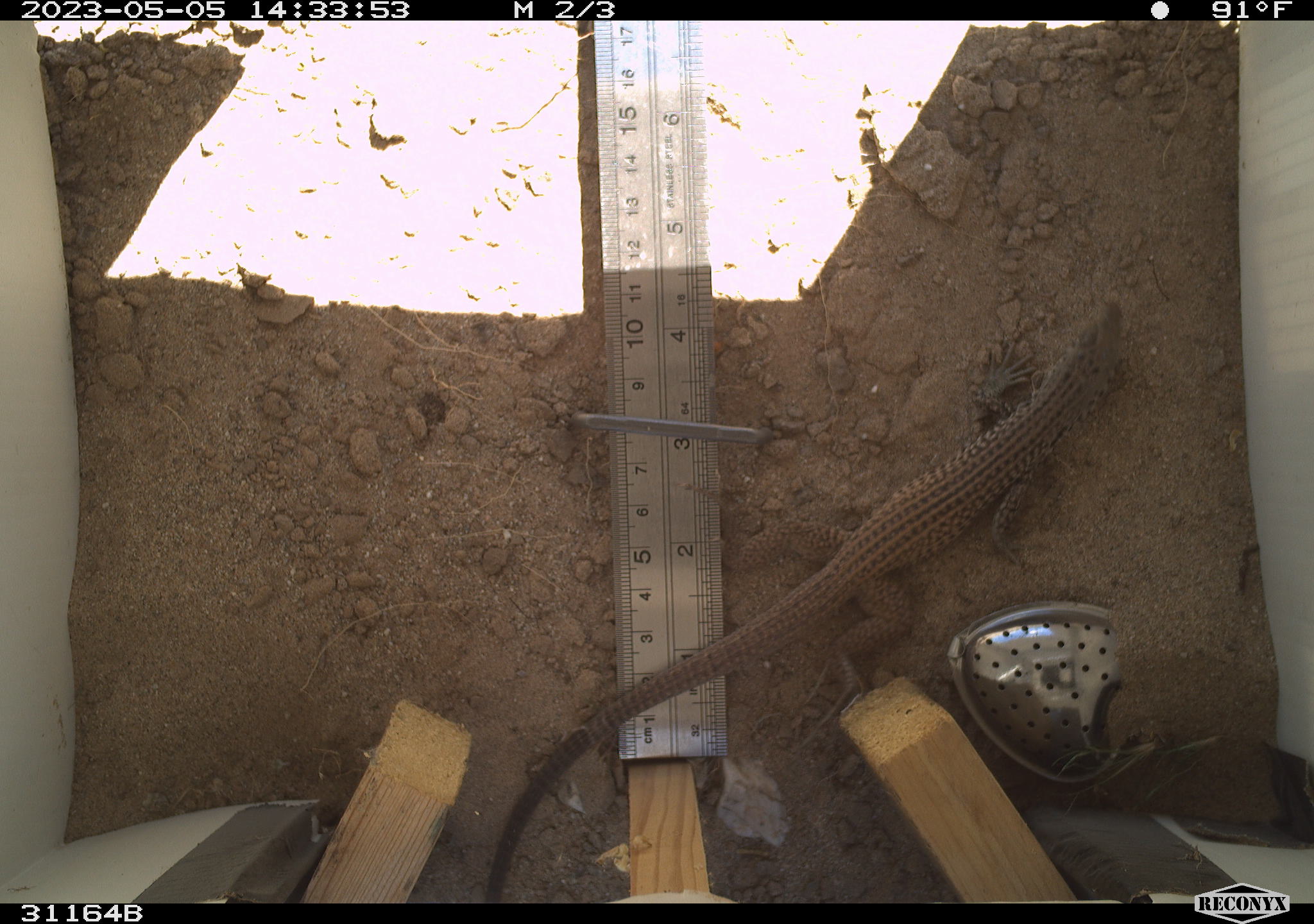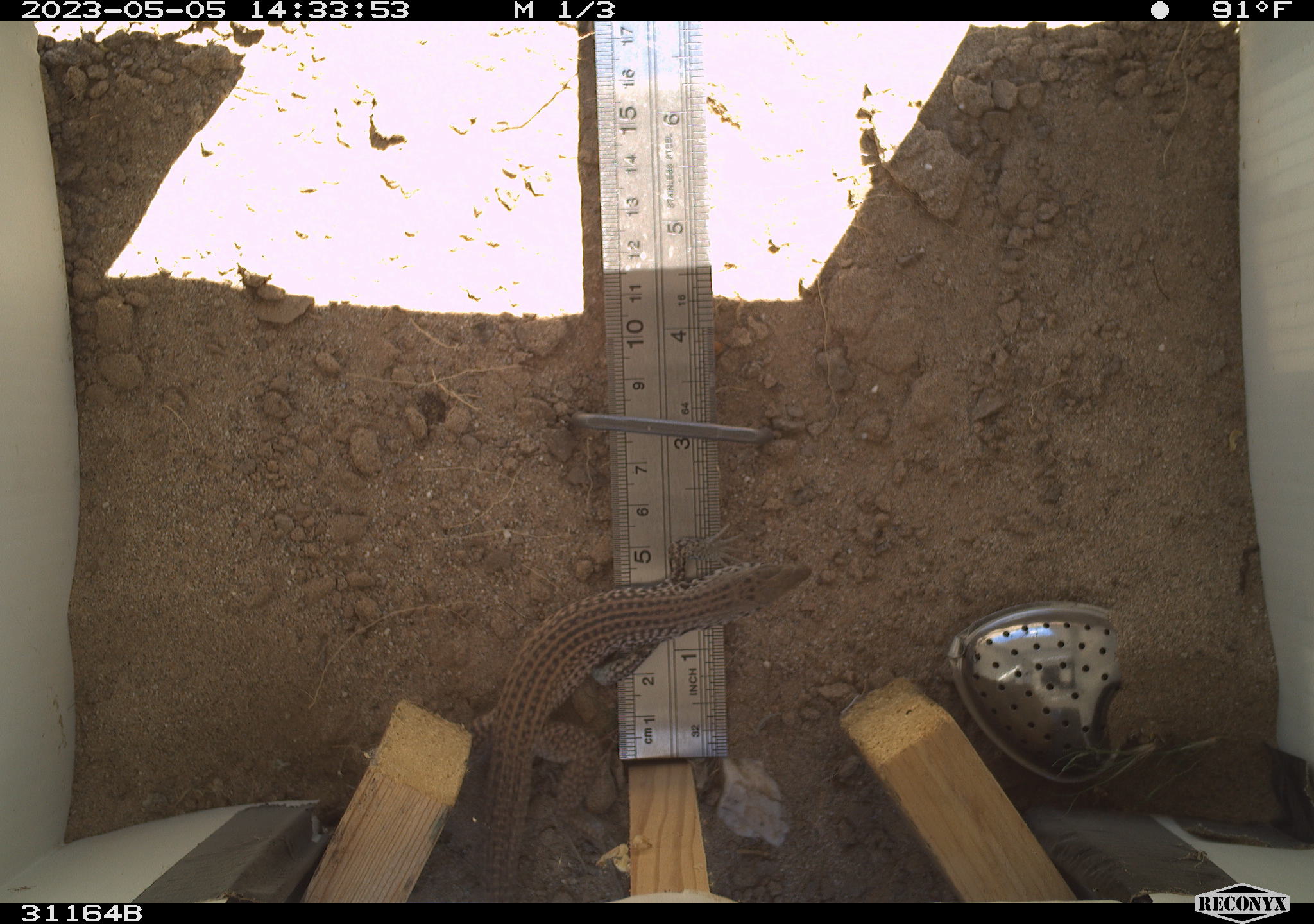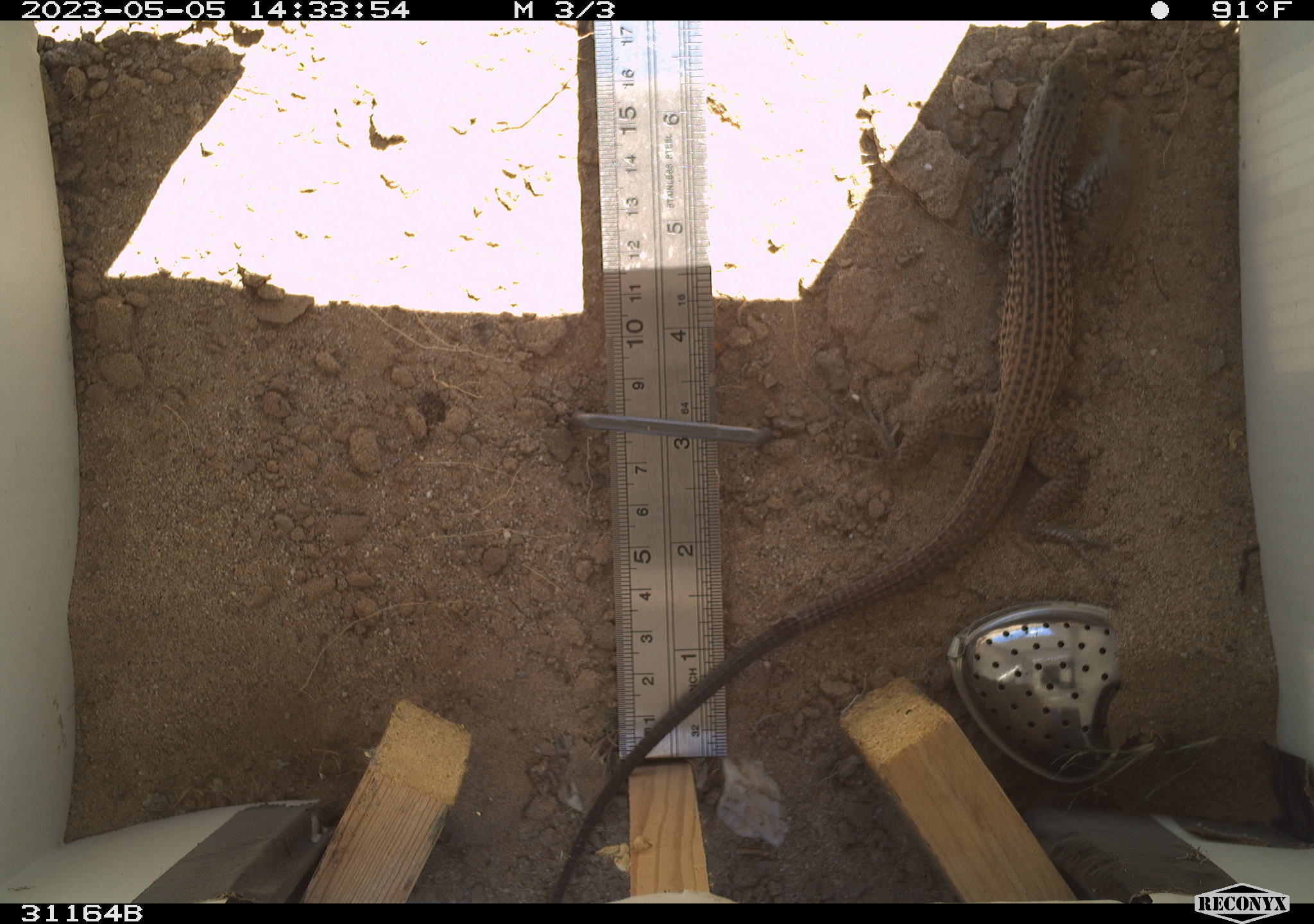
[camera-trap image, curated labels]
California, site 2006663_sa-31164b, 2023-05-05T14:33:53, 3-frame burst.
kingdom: Animalia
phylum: Chordata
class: Reptilia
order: Squamata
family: Teiidae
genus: Aspidoscelis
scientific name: Aspidoscelis tigris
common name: western whiptail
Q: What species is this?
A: Western whiptail (Aspidoscelis tigris).